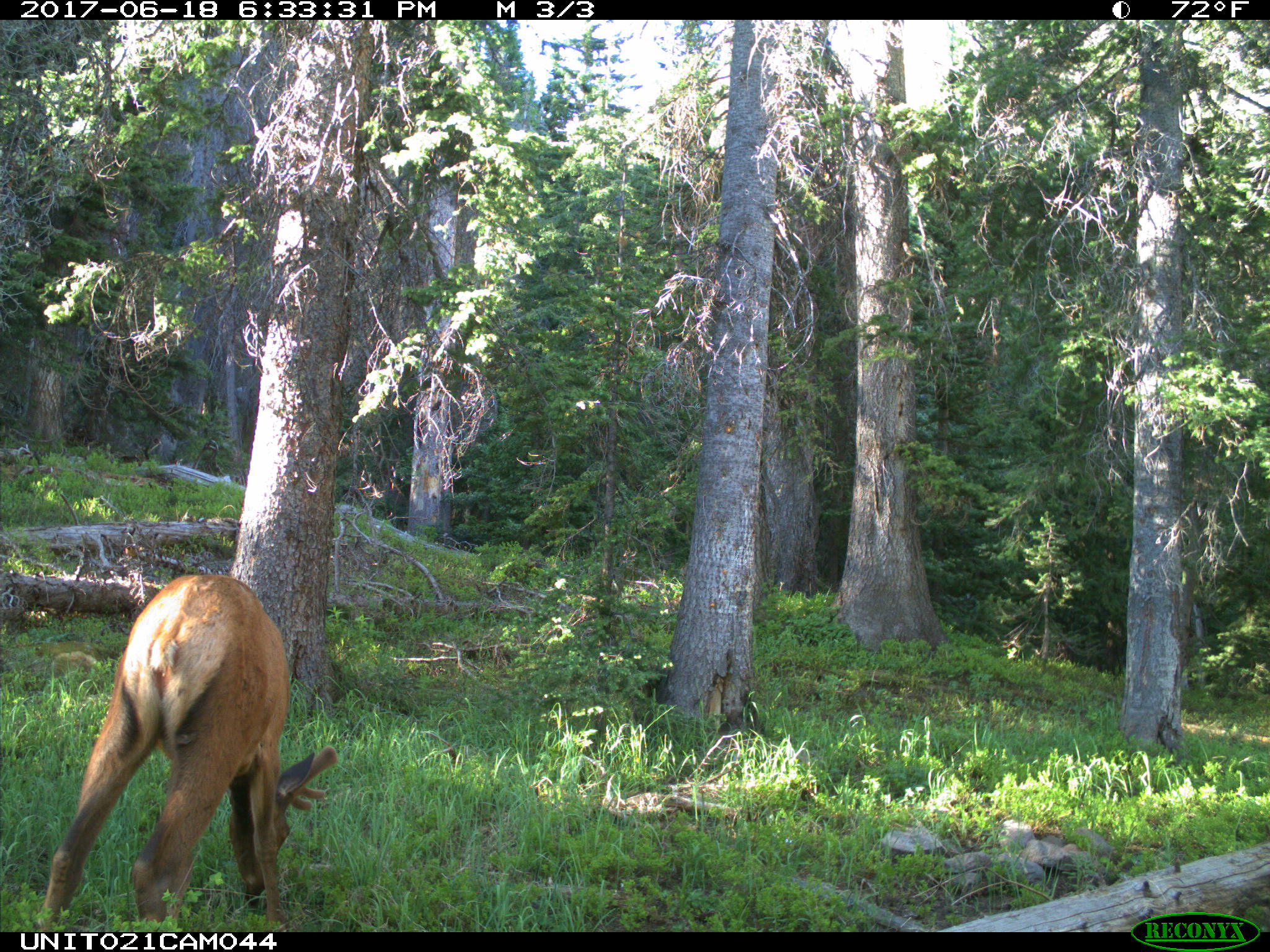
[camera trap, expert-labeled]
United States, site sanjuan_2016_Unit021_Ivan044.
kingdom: Animalia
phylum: Chordata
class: Mammalia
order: Artiodactyla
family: Cervidae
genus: Cervus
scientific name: Cervus elaphus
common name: red deer